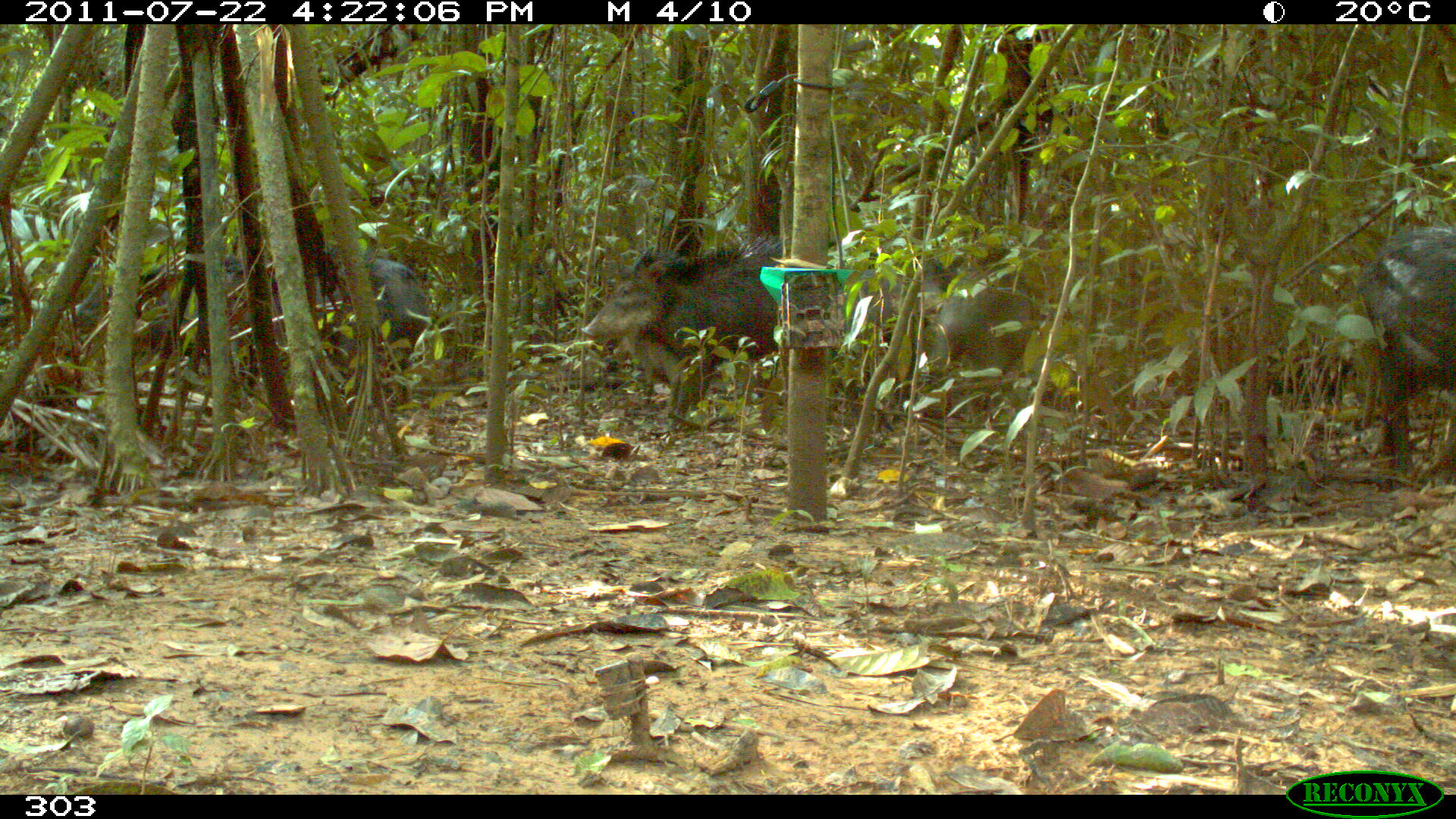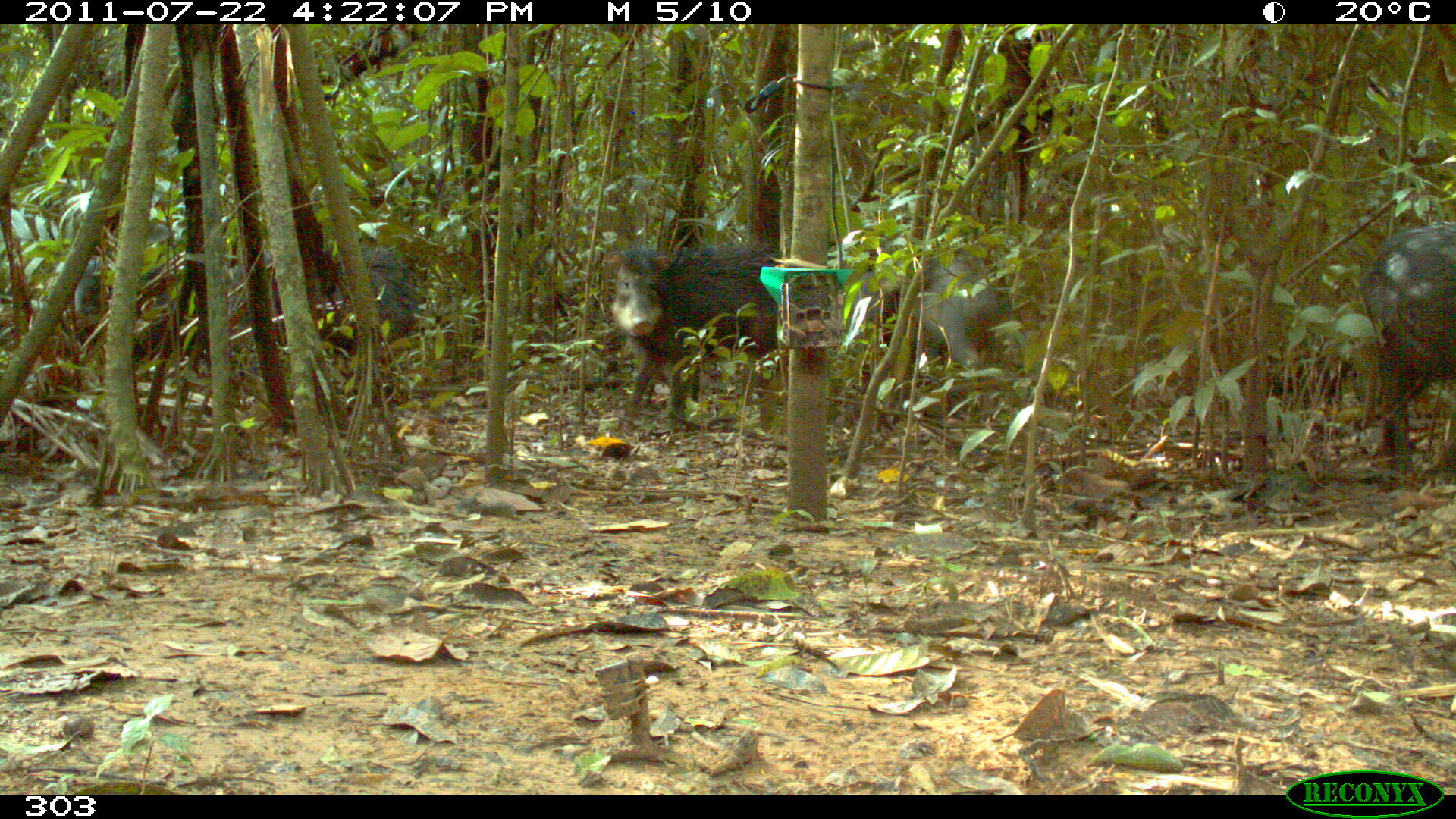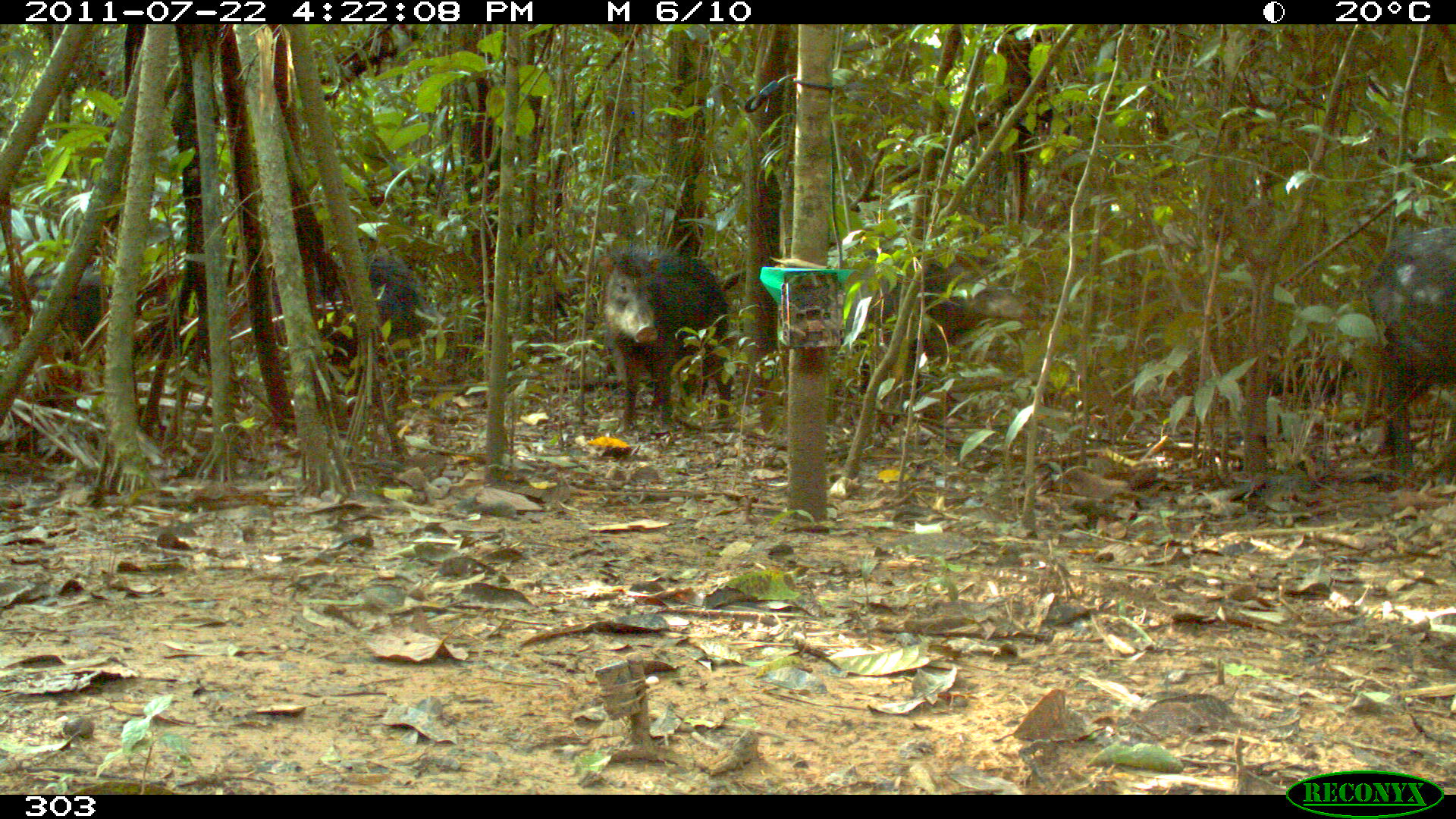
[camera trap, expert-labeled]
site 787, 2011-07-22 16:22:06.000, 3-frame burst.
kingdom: Animalia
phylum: Chordata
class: Mammalia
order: Artiodactyla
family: Tayassuidae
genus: Tayassu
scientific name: Tayassu pecari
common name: white-lipped peccary